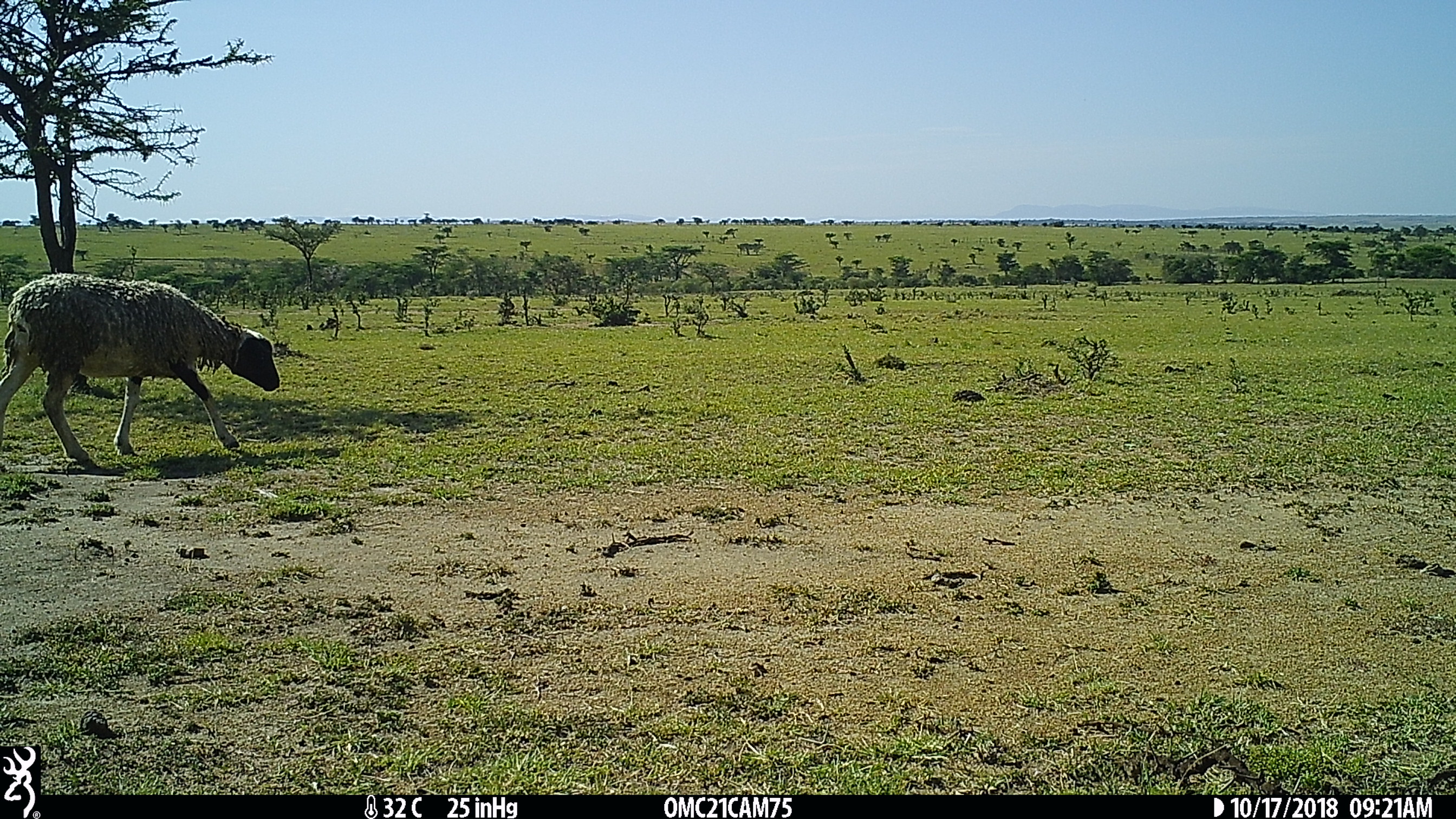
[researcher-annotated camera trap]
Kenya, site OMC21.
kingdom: Animalia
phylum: Chordata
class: Mammalia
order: Artiodactyla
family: Bovidae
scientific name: Bovidae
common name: sheep or goat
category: shoat